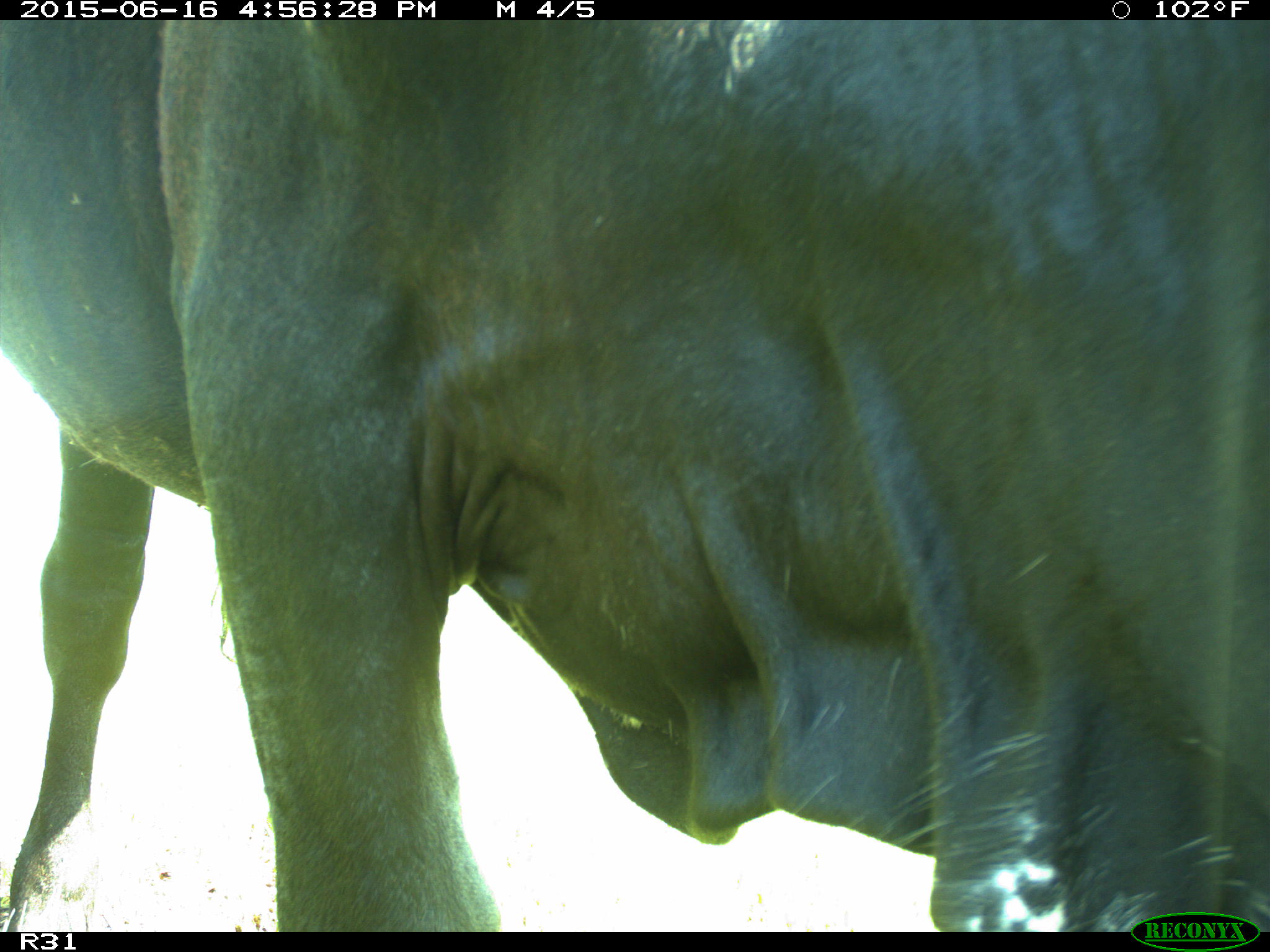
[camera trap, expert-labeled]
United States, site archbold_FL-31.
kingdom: Animalia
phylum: Chordata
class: Mammalia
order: Artiodactyla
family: Bovidae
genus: Bos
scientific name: Bos taurus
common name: domestic cow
Bos taurus (domestic cow).